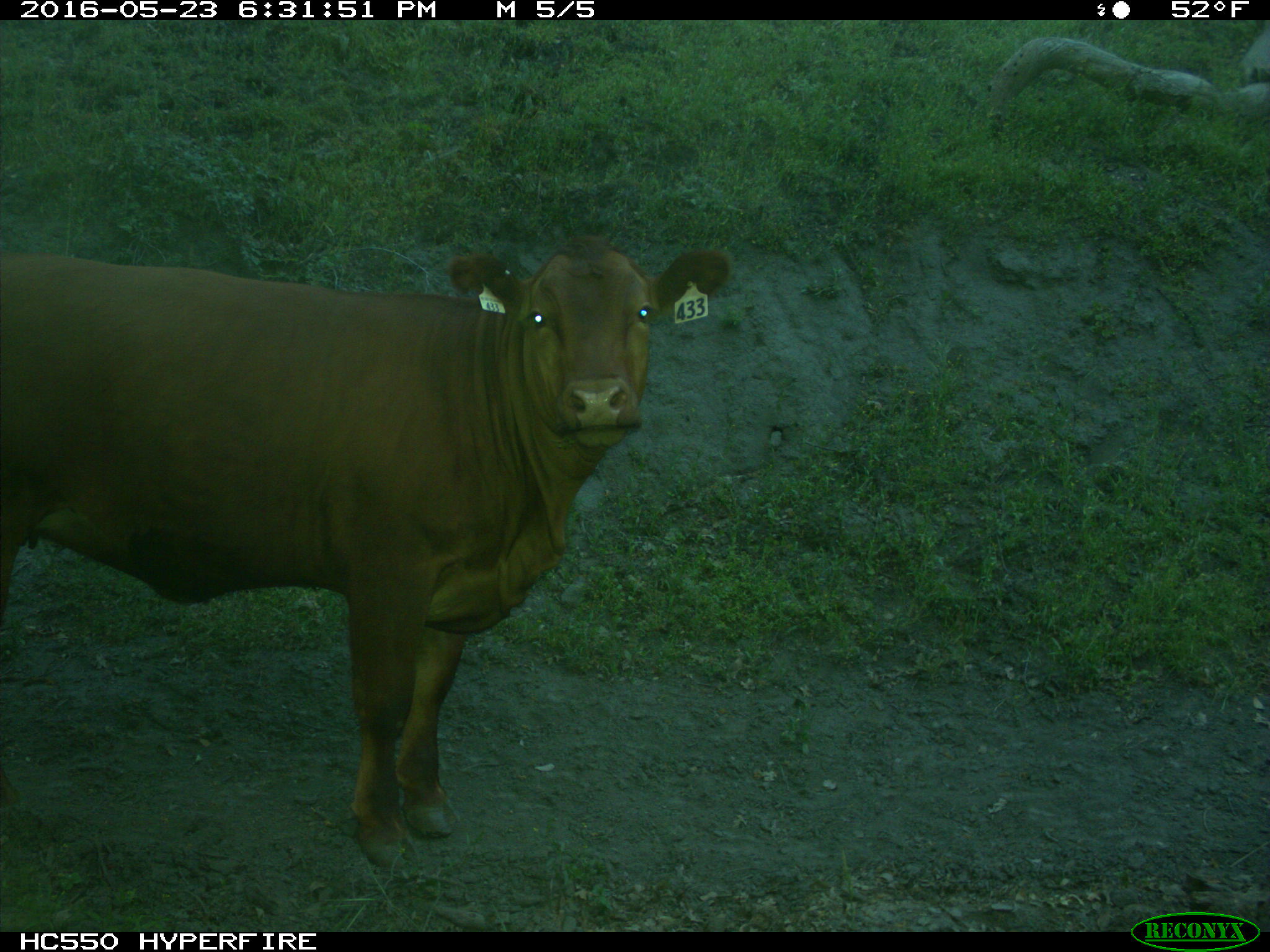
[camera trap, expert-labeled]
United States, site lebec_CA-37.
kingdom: Animalia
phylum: Chordata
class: Mammalia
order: Artiodactyla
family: Bovidae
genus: Bos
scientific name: Bos taurus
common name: domestic cow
Bos taurus (domestic cow).